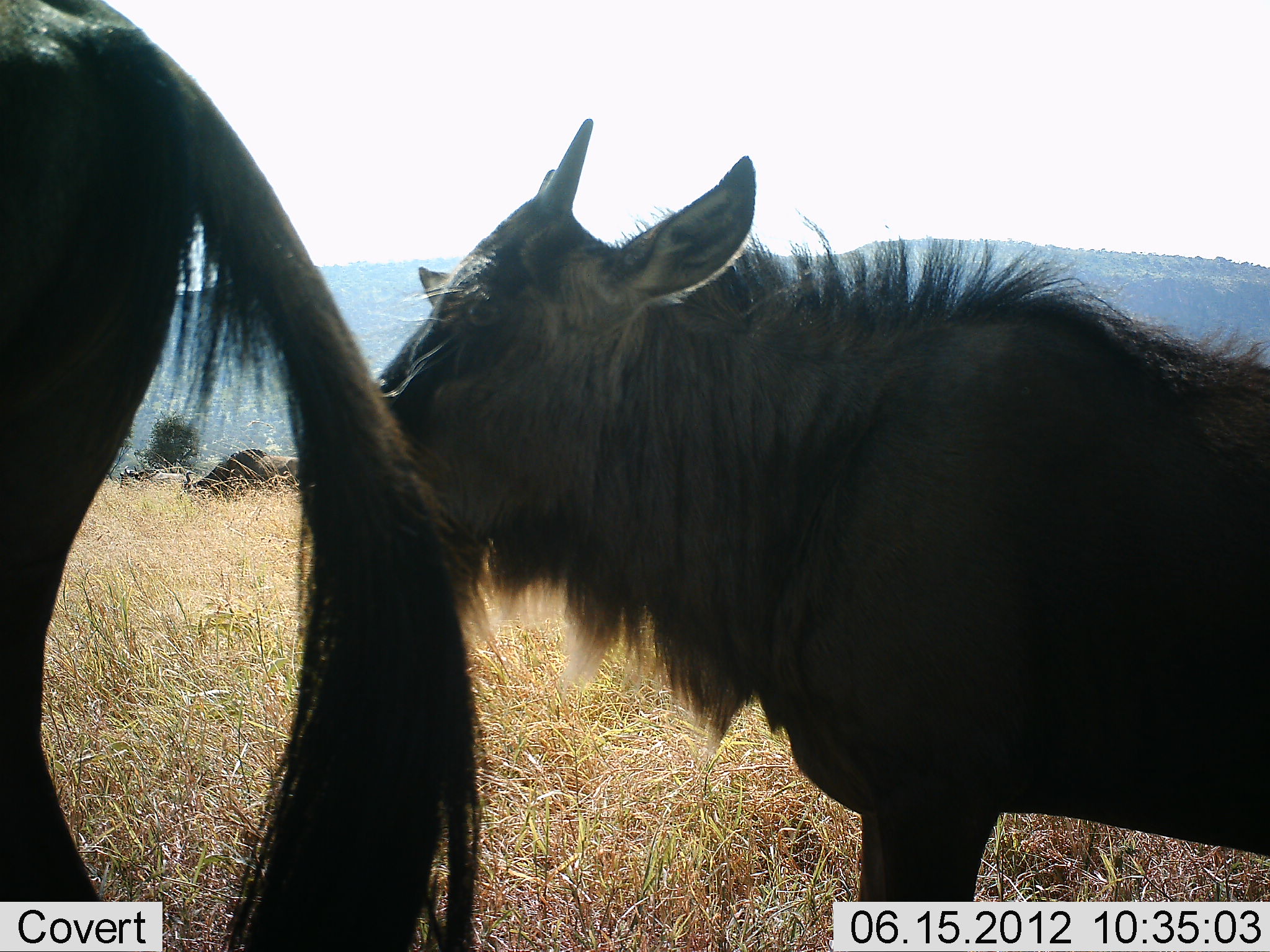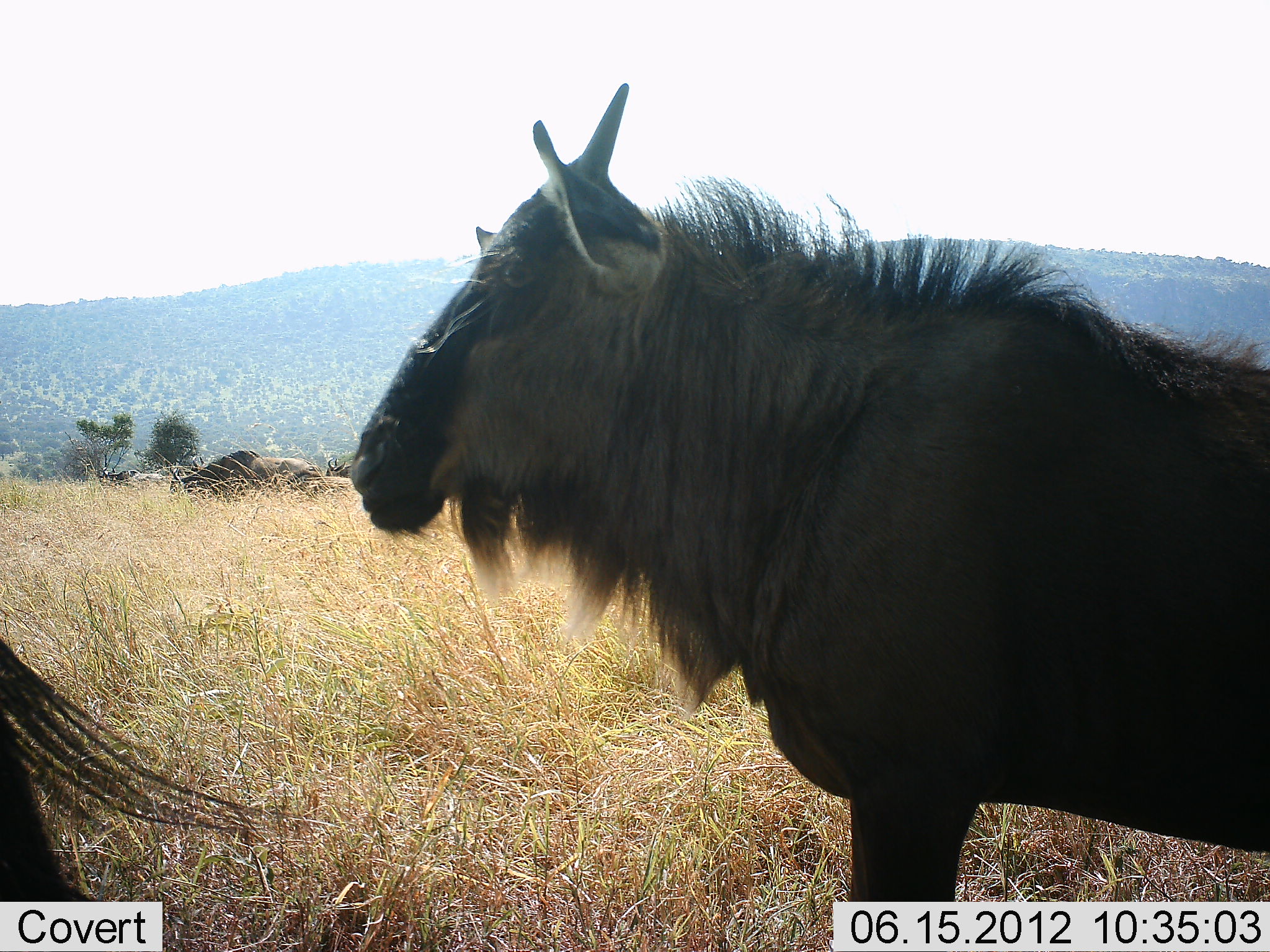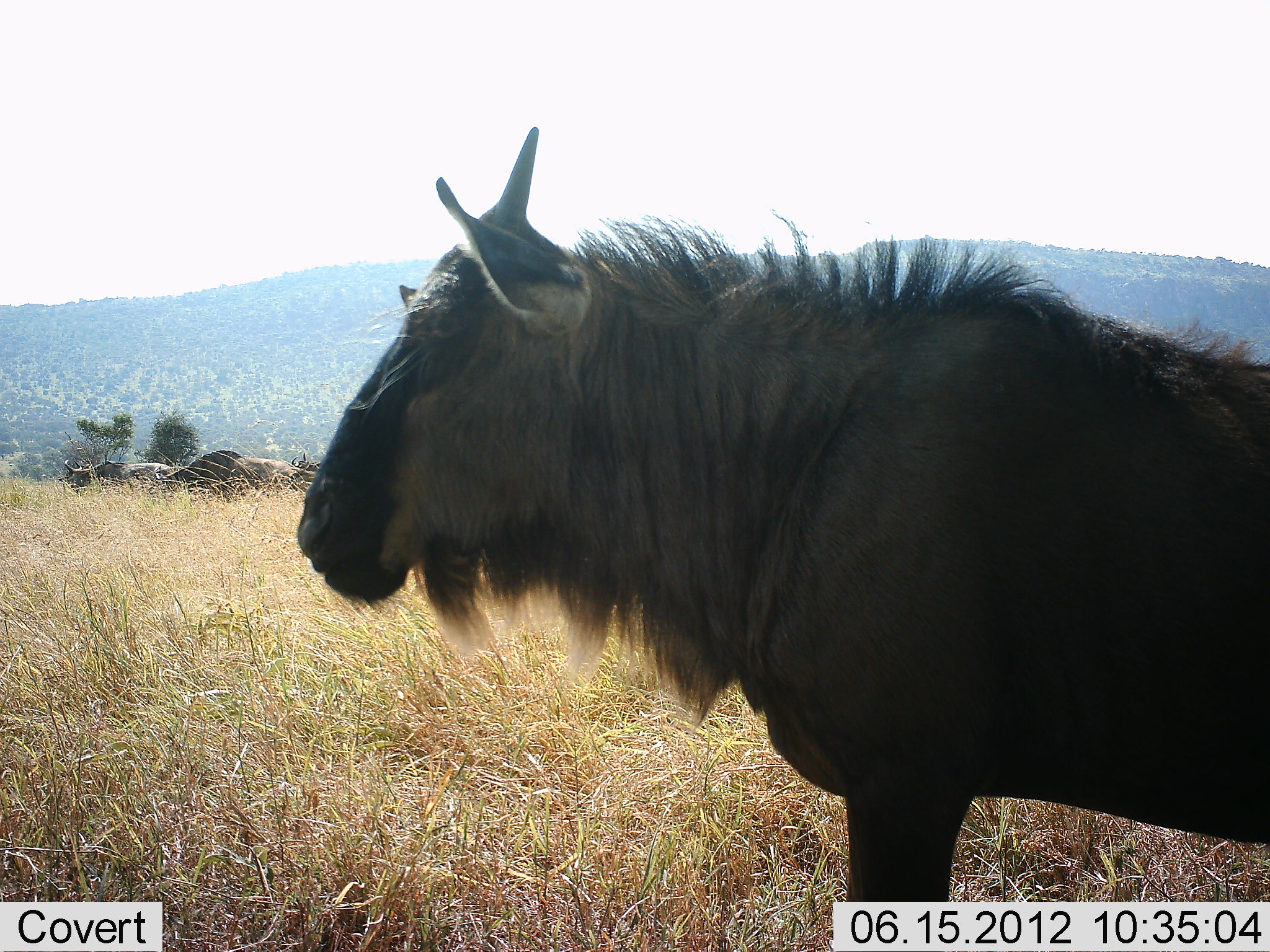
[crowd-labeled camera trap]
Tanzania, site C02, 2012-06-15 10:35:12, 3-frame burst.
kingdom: Animalia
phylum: Chordata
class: Mammalia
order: Artiodactyla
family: Bovidae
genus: Connochaetes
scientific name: Connochaetes taurinus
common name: blue wildebeest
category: wildebeest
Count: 3.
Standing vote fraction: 80%.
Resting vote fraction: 0%.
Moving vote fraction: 50%.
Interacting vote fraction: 0%.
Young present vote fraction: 10%.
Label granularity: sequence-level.